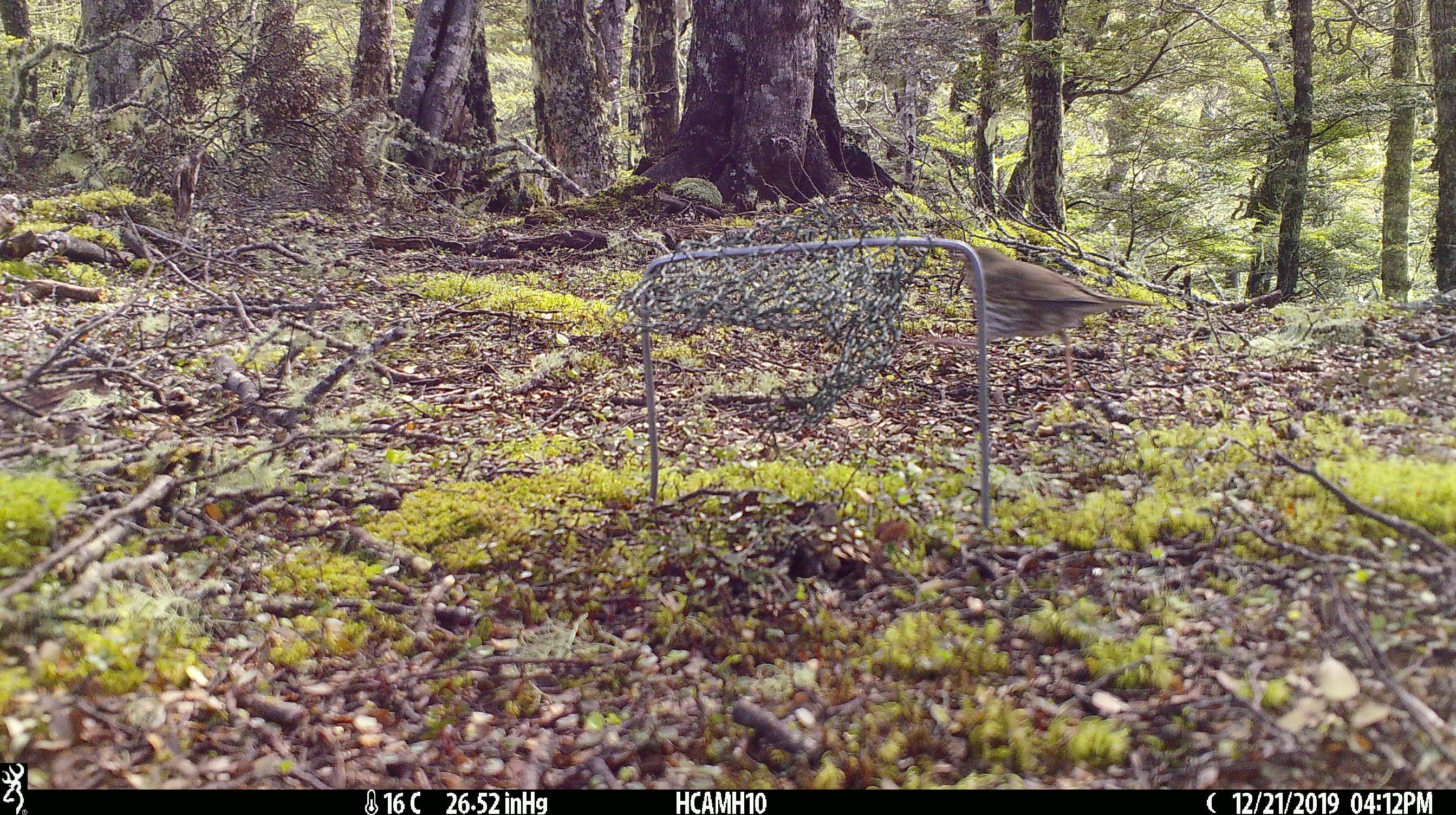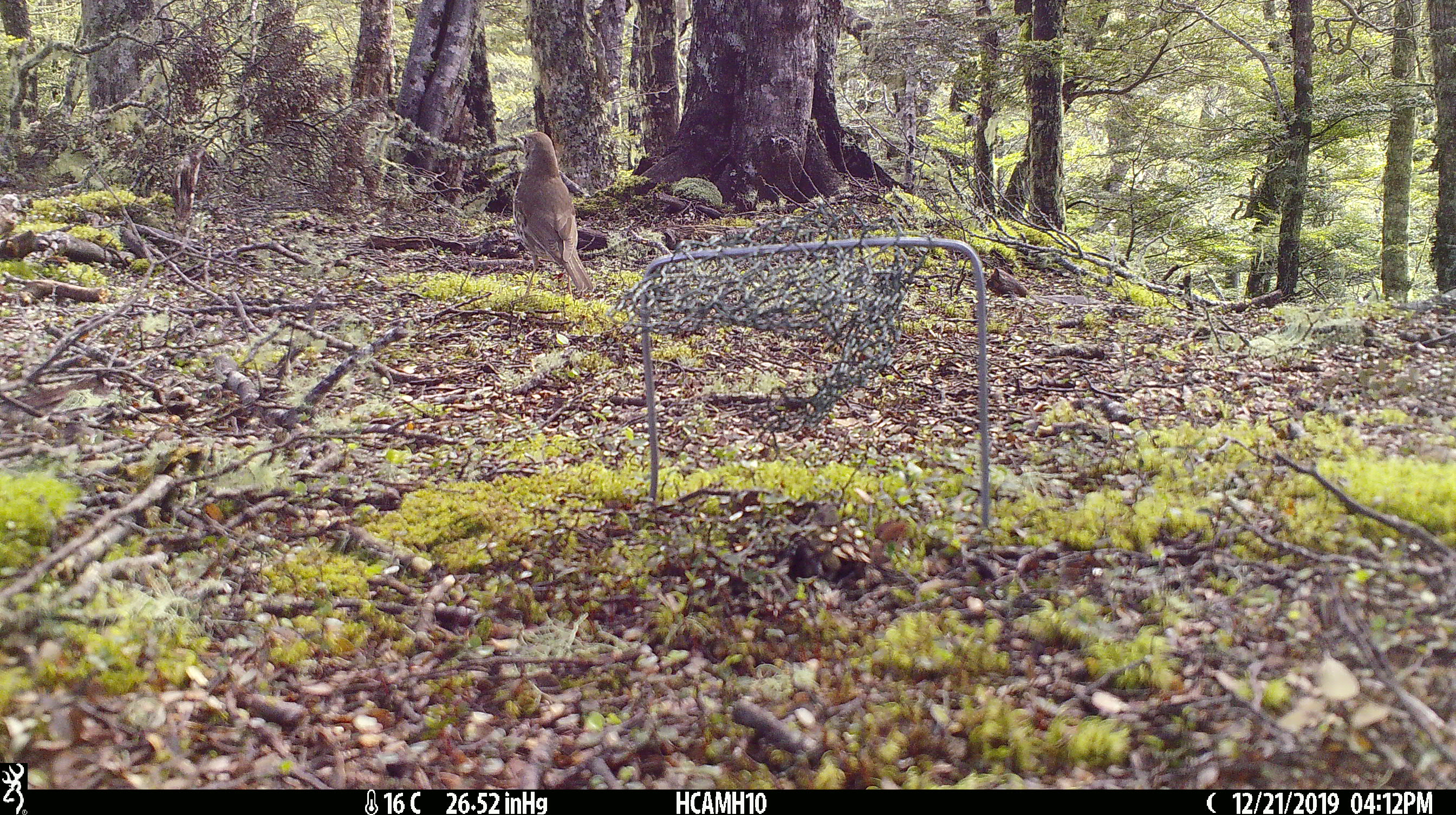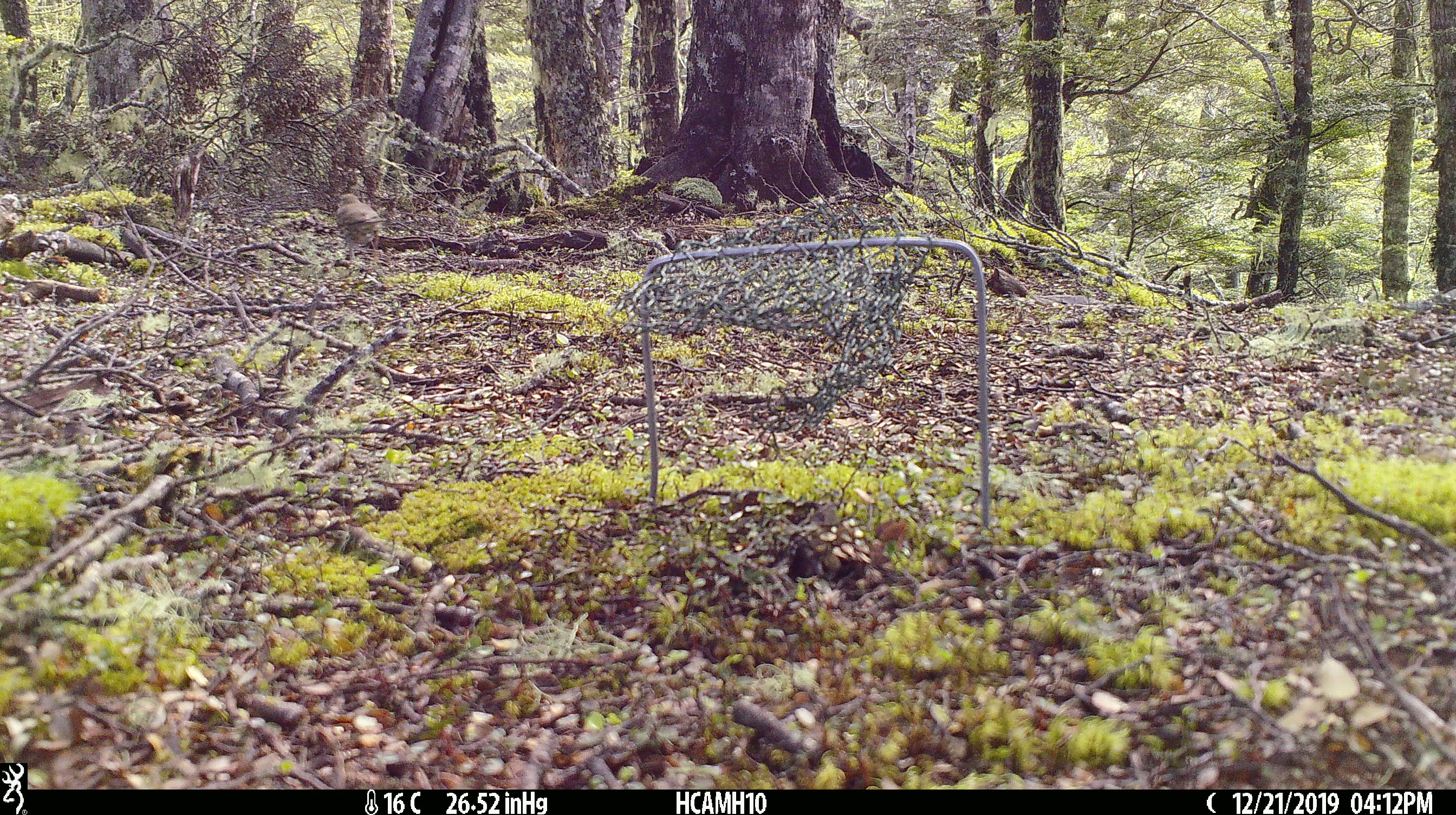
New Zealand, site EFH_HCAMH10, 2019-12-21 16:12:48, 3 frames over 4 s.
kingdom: Animalia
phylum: Chordata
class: Aves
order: Passeriformes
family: Turdidae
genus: Turdus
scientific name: Turdus philomelos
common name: song thrush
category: thrush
Thrush (song thrush) (Turdus philomelos).